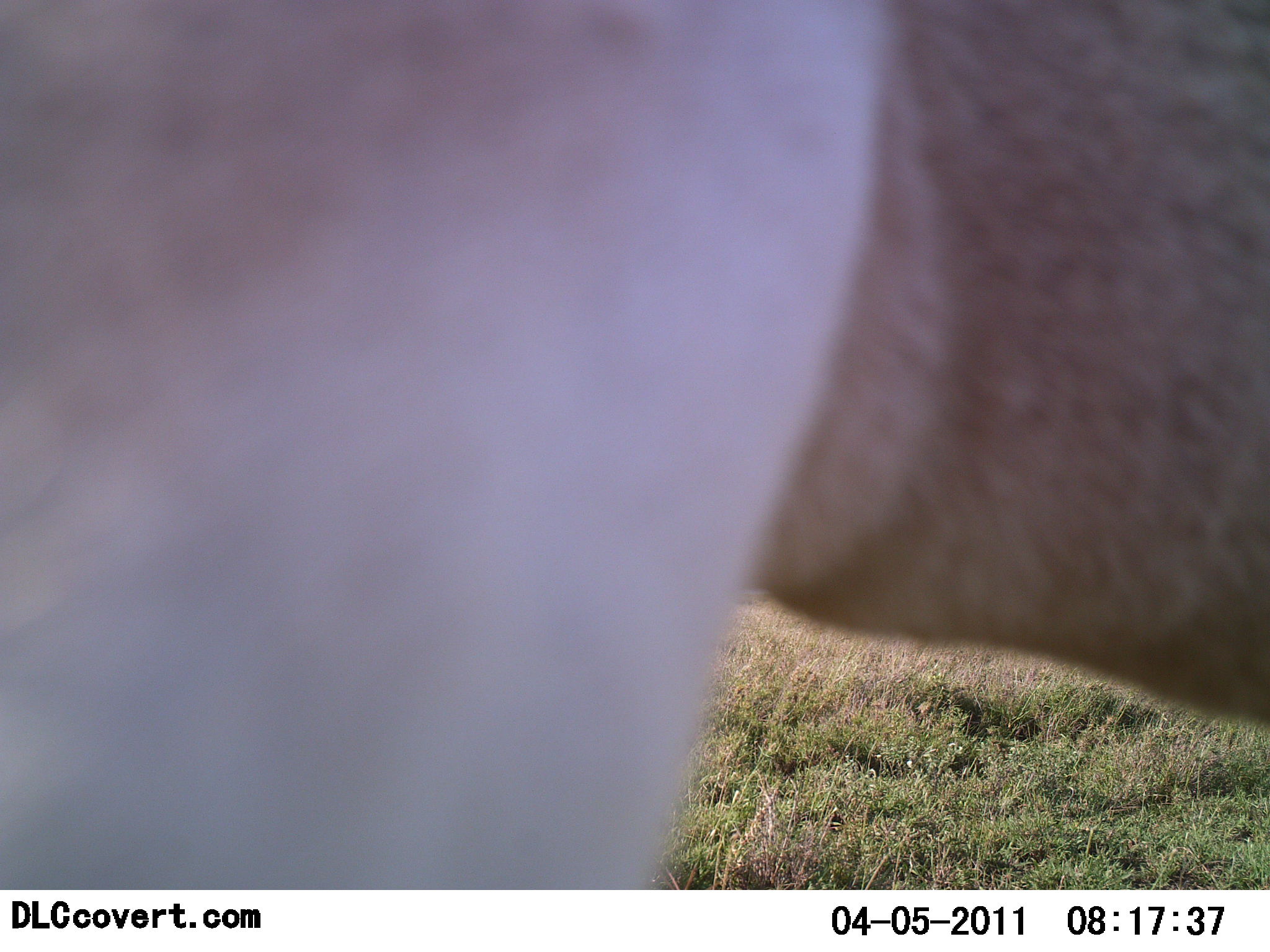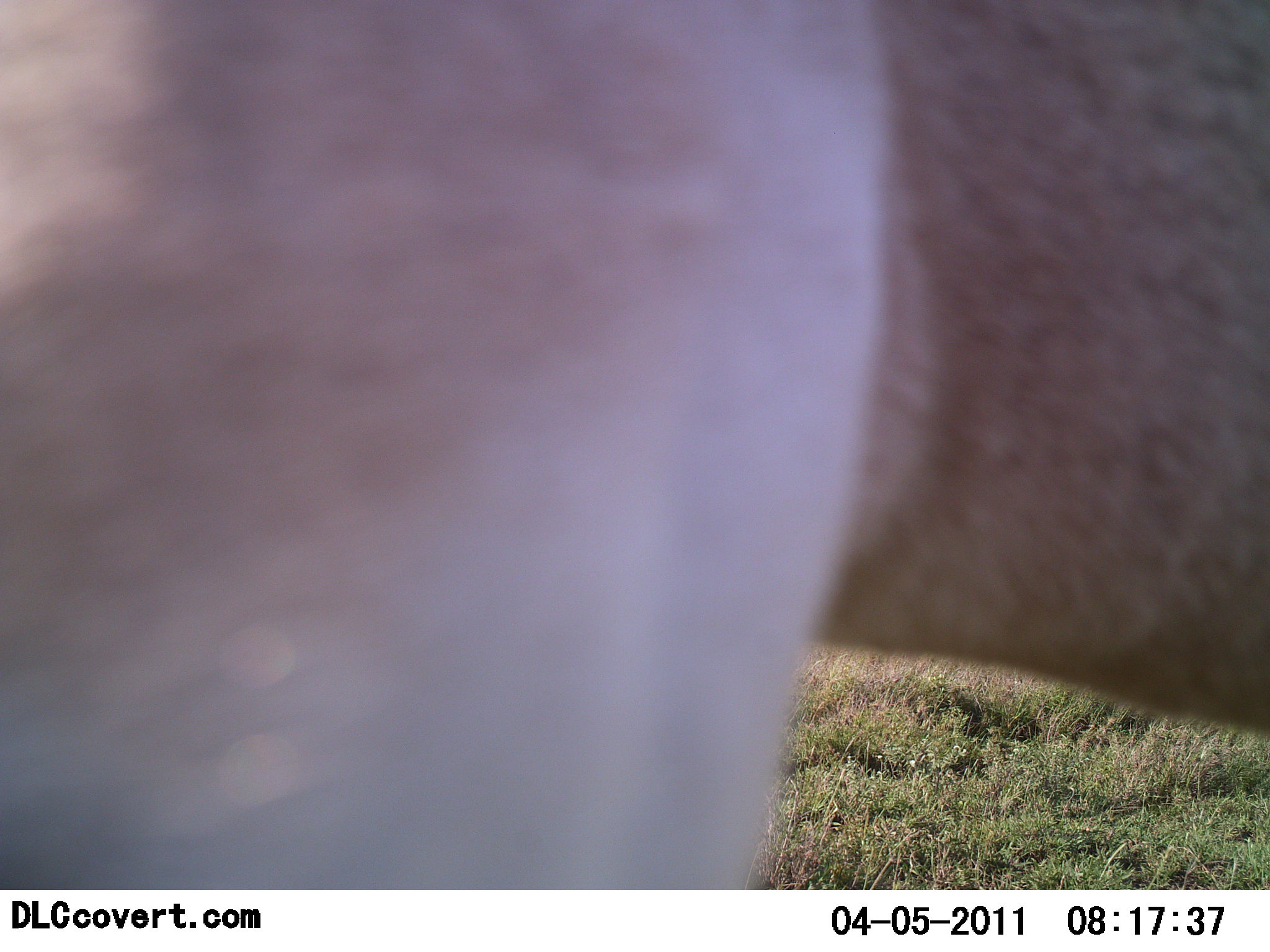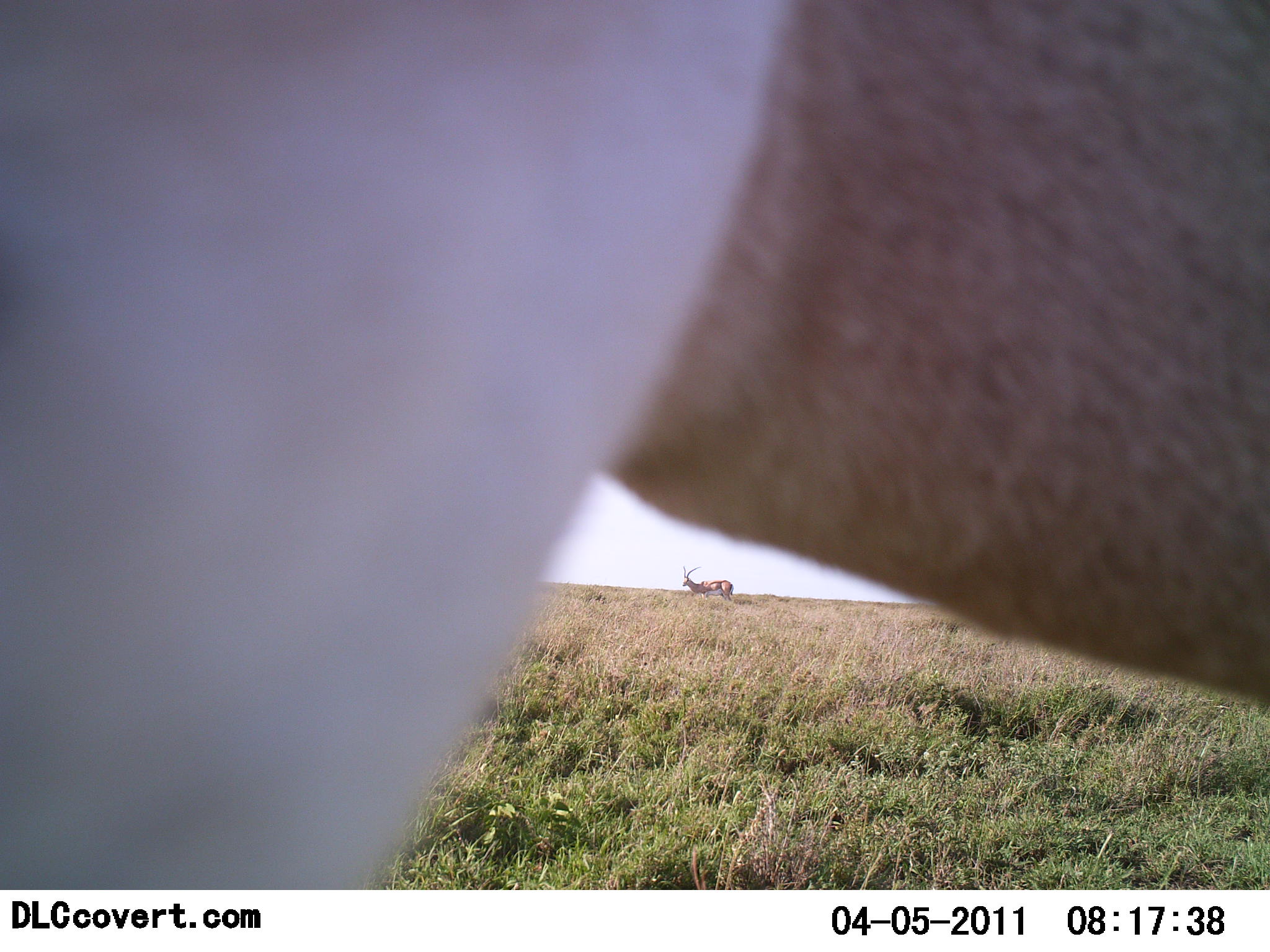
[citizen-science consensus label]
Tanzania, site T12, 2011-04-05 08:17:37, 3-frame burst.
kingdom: Animalia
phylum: Chordata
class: Mammalia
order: Artiodactyla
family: Bovidae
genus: Nanger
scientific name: Nanger granti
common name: grant's gazelle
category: gazellegrants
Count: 2.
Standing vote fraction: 89%.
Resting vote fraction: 0%.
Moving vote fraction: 22%.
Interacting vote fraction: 0%.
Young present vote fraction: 0%.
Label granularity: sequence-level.